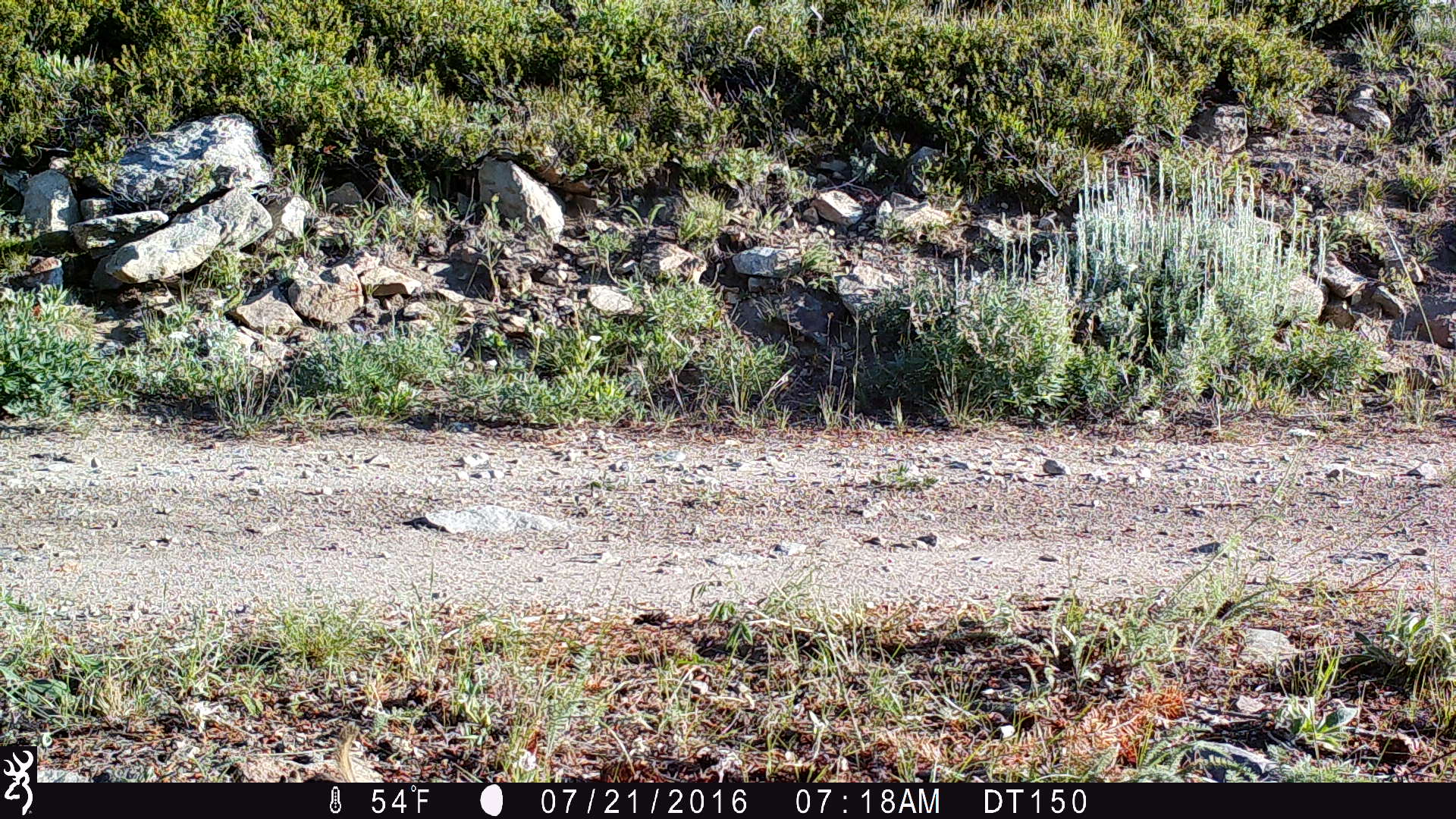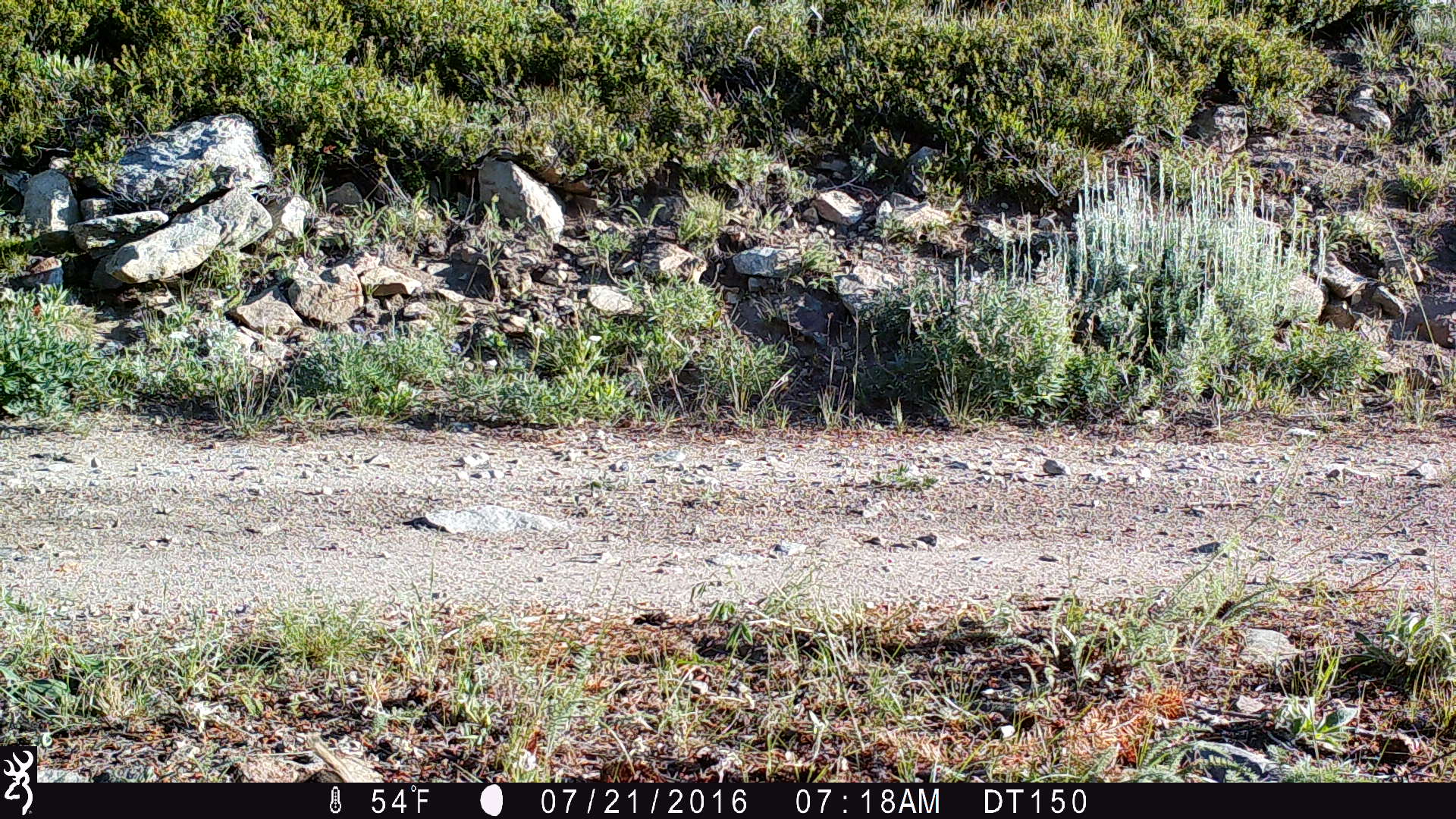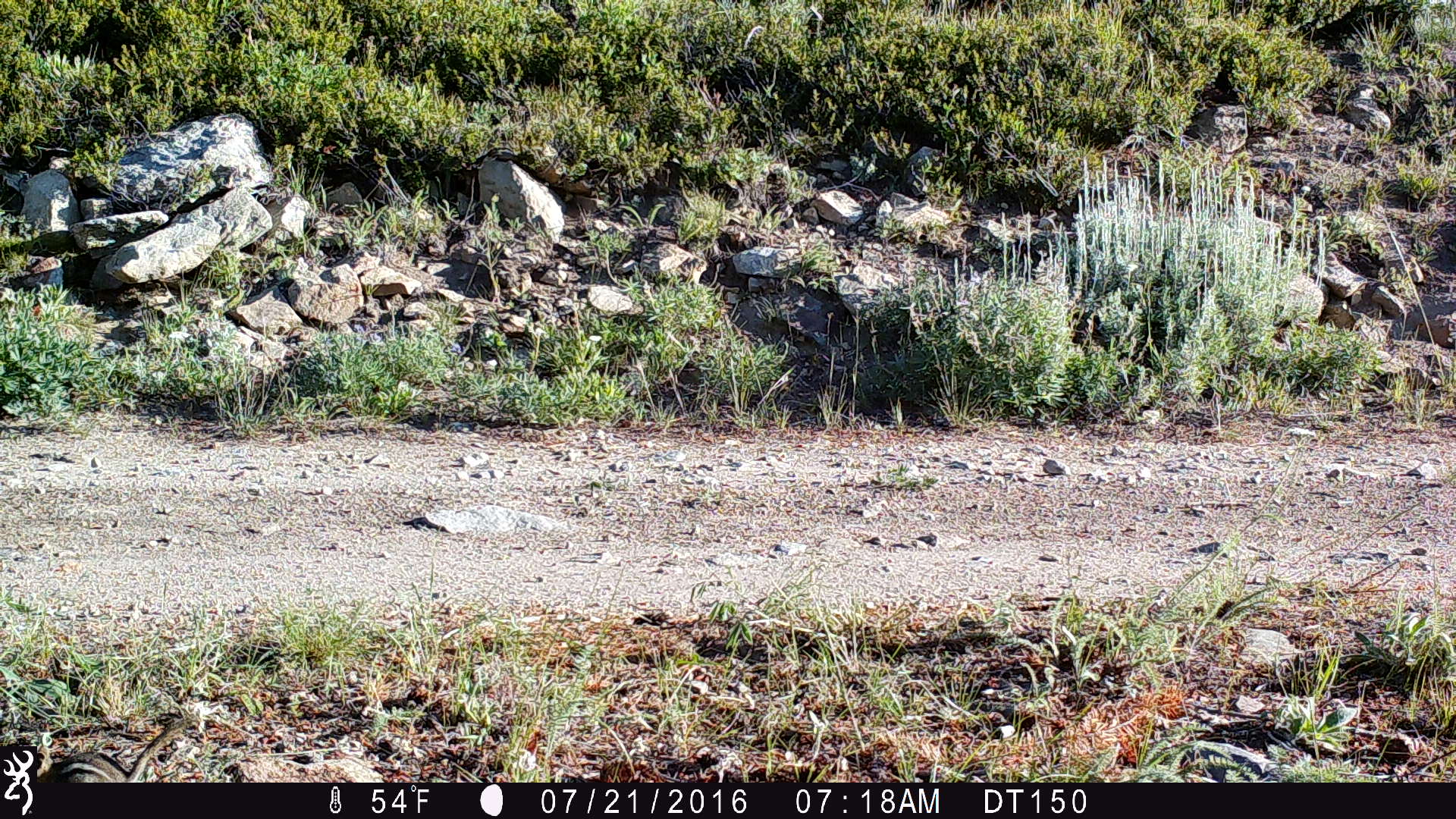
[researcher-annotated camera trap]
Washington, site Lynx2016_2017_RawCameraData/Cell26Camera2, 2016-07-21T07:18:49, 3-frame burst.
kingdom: Animalia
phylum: Chordata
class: Mammalia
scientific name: Mammalia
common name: small mammal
Small mammal (Mammalia). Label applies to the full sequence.